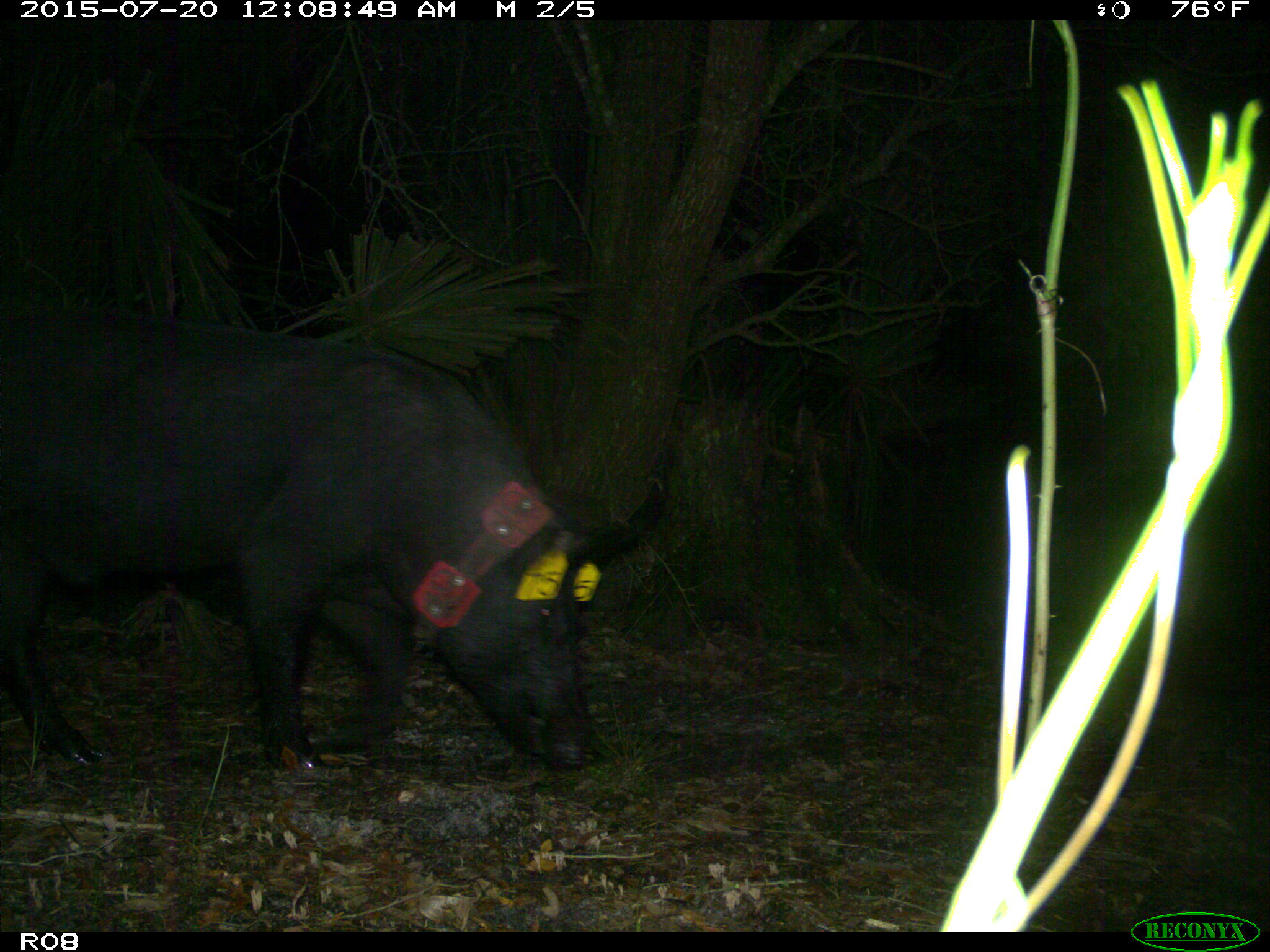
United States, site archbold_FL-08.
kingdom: Animalia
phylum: Chordata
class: Mammalia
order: Artiodactyla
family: Suidae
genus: Sus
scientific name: Sus scrofa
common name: wild boar